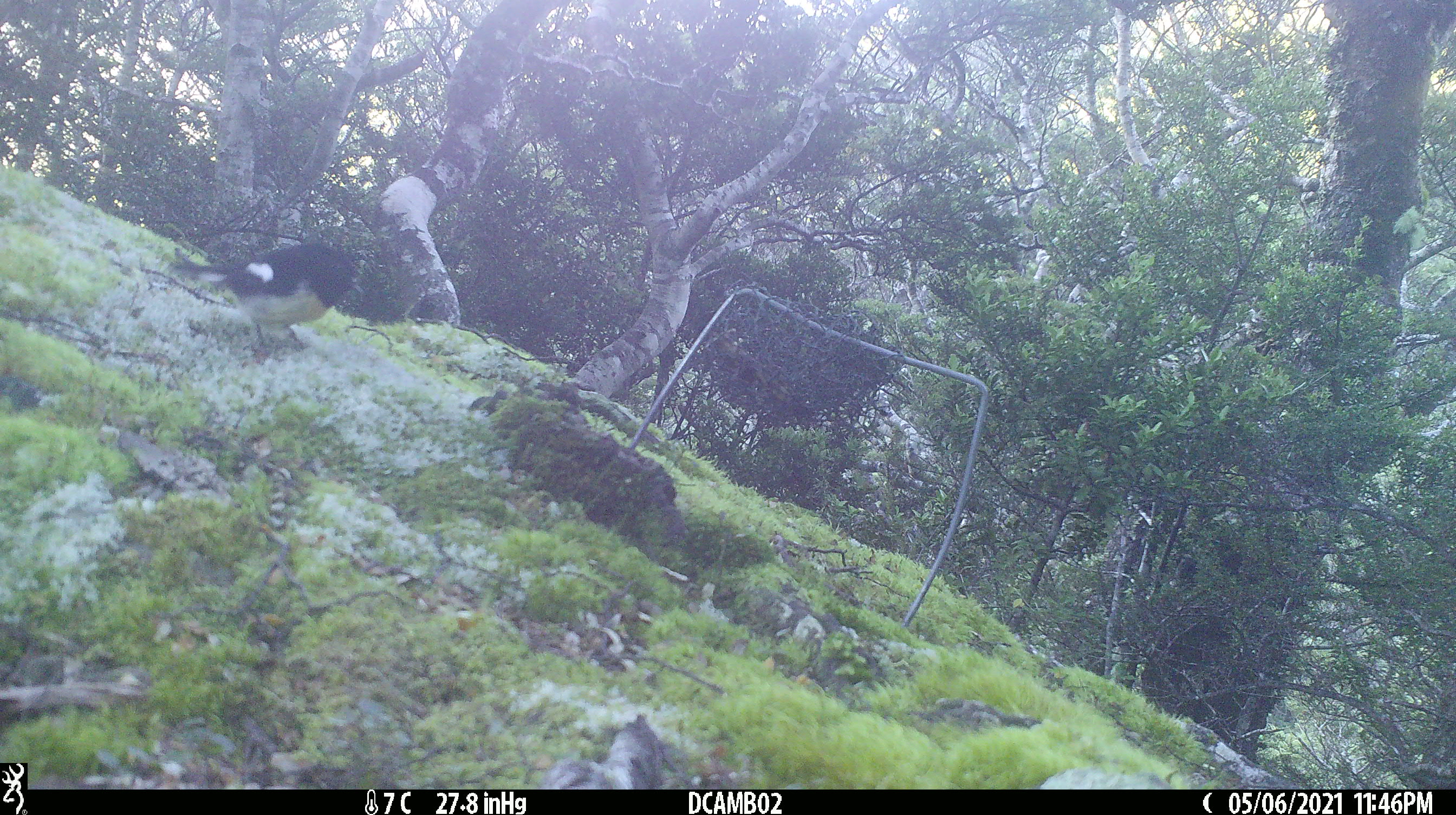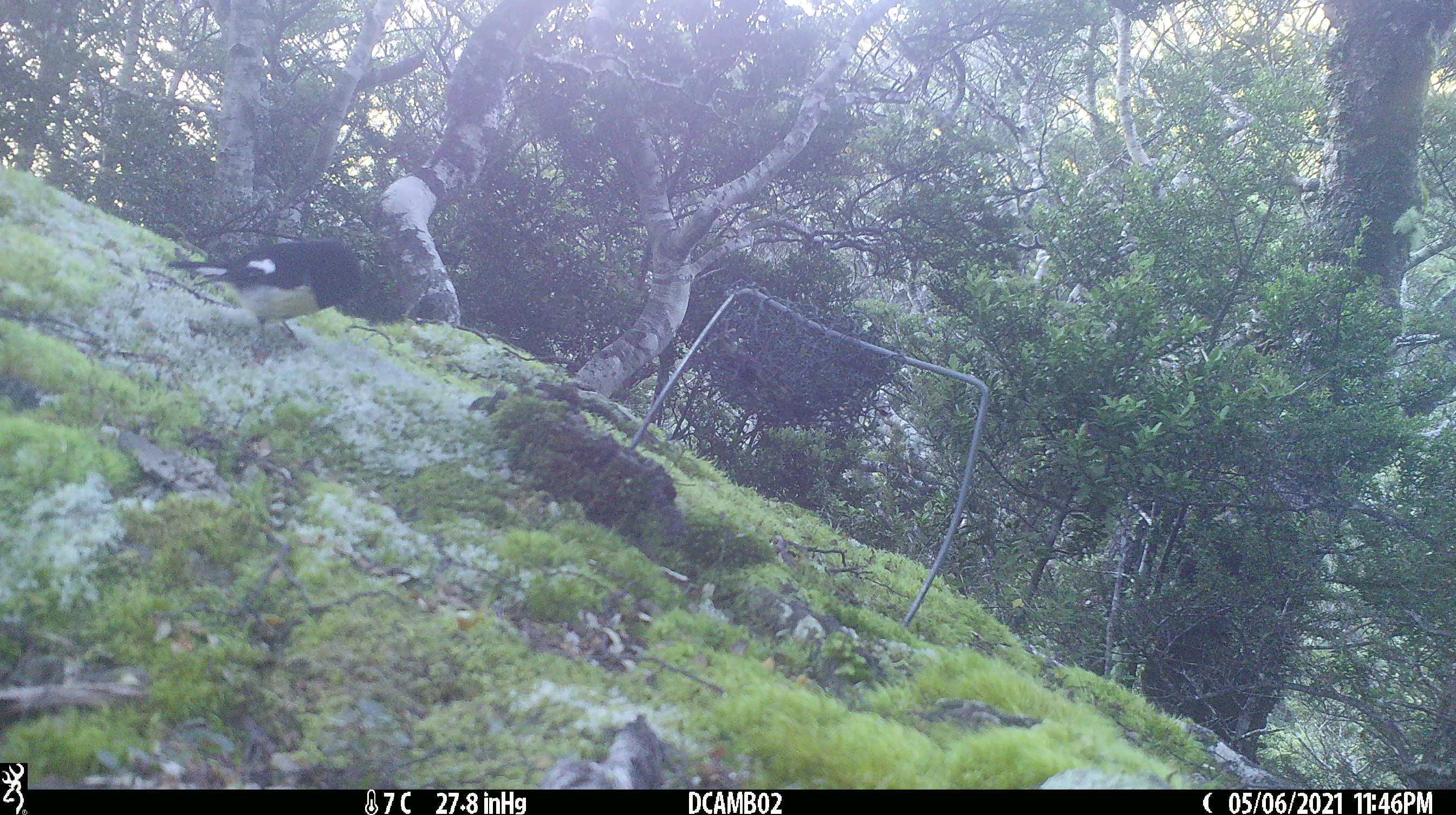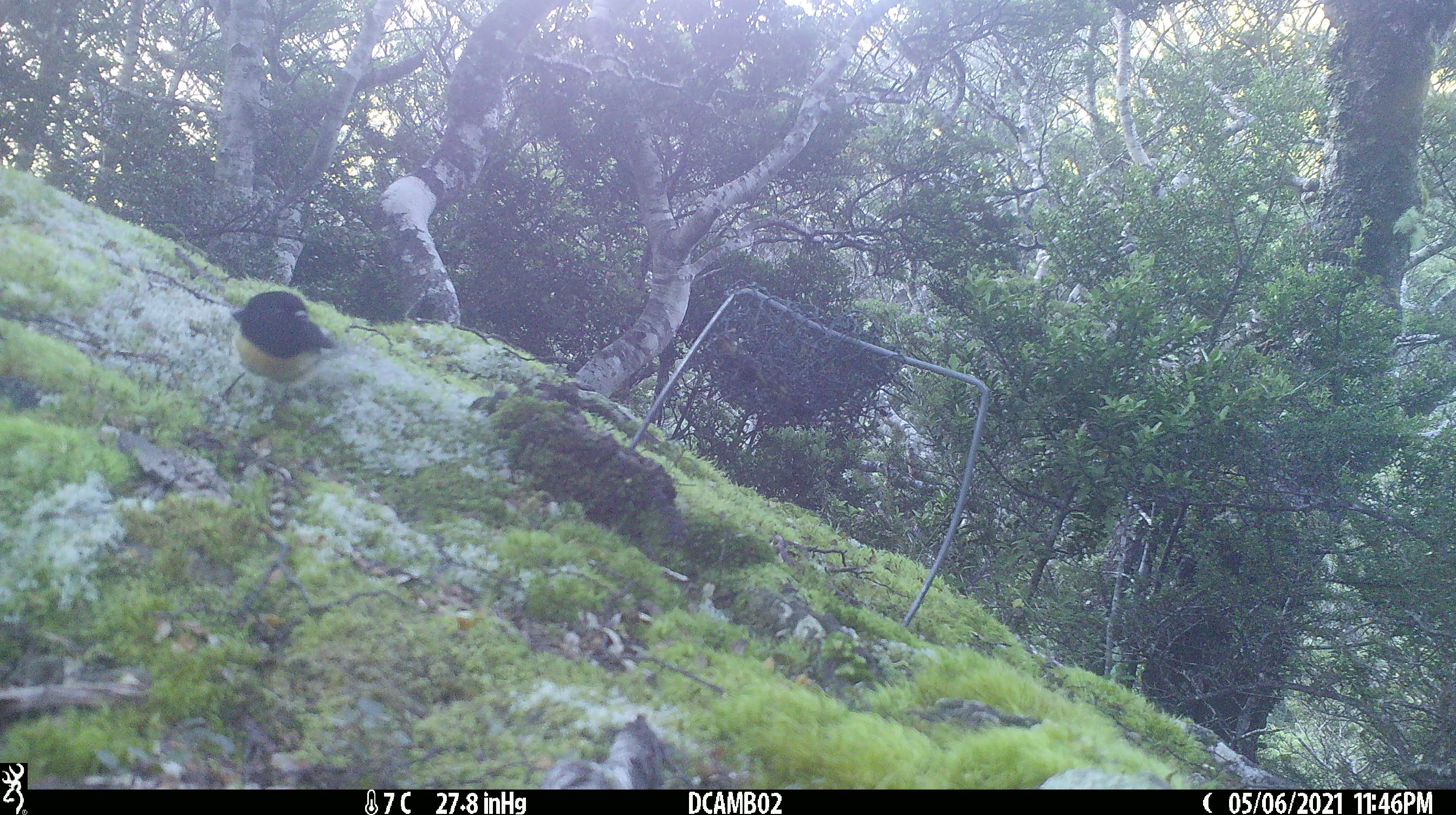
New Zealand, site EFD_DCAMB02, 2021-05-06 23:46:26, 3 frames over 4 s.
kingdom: Animalia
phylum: Chordata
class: Aves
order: Passeriformes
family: Petroicidae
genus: Petroica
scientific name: Petroica macrocephala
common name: tomtit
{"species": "tomtit (Petroica macrocephala)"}